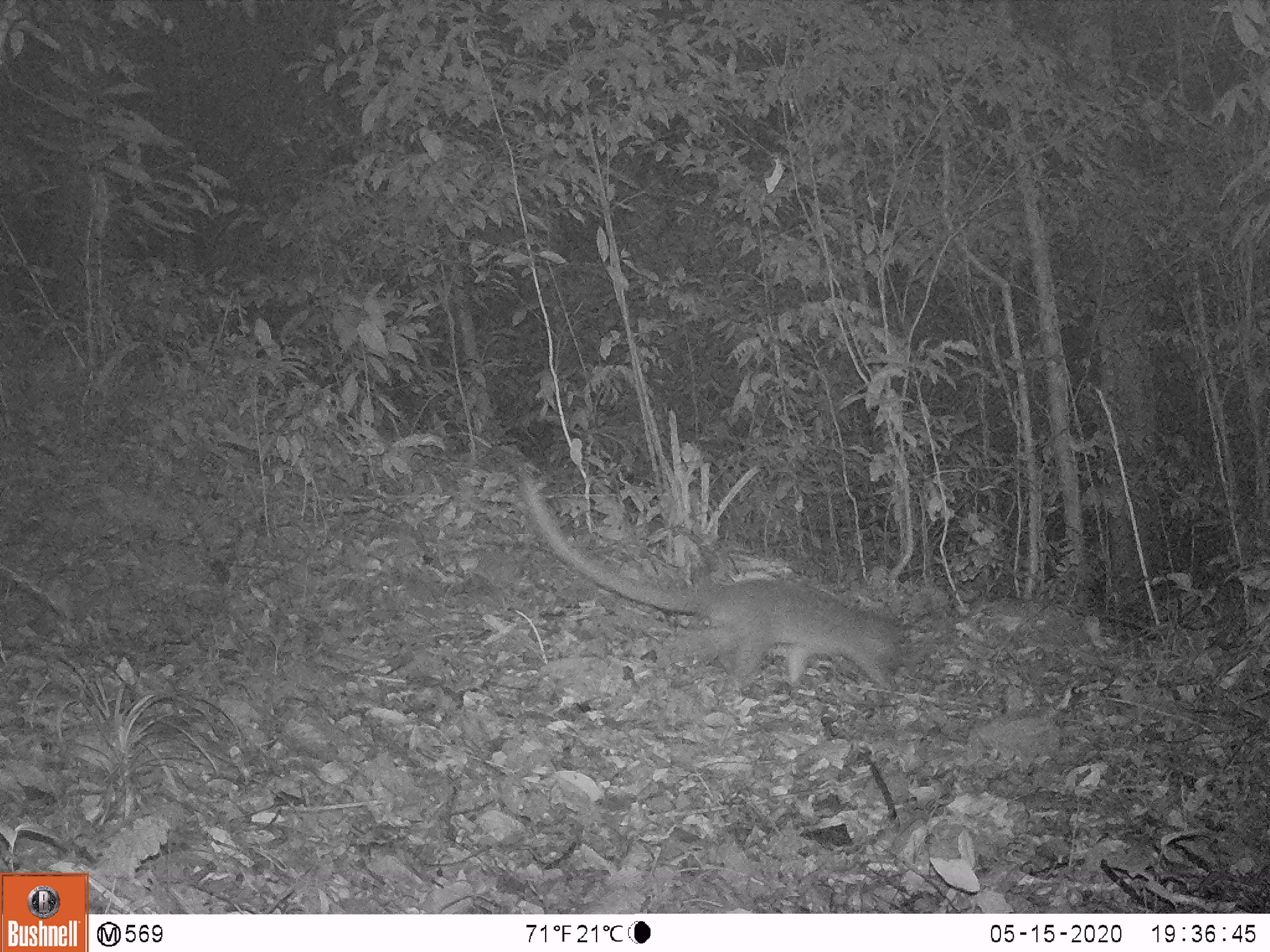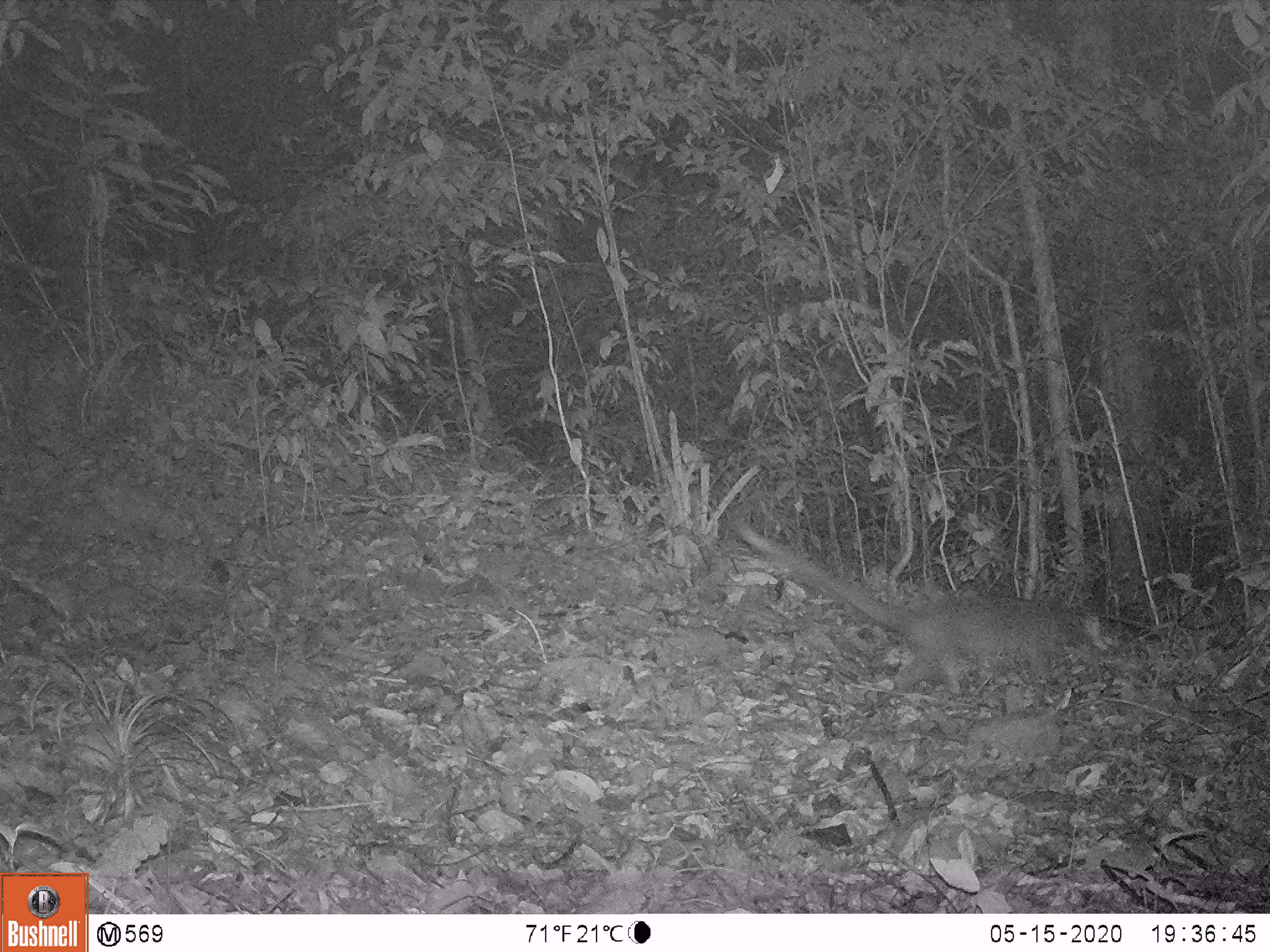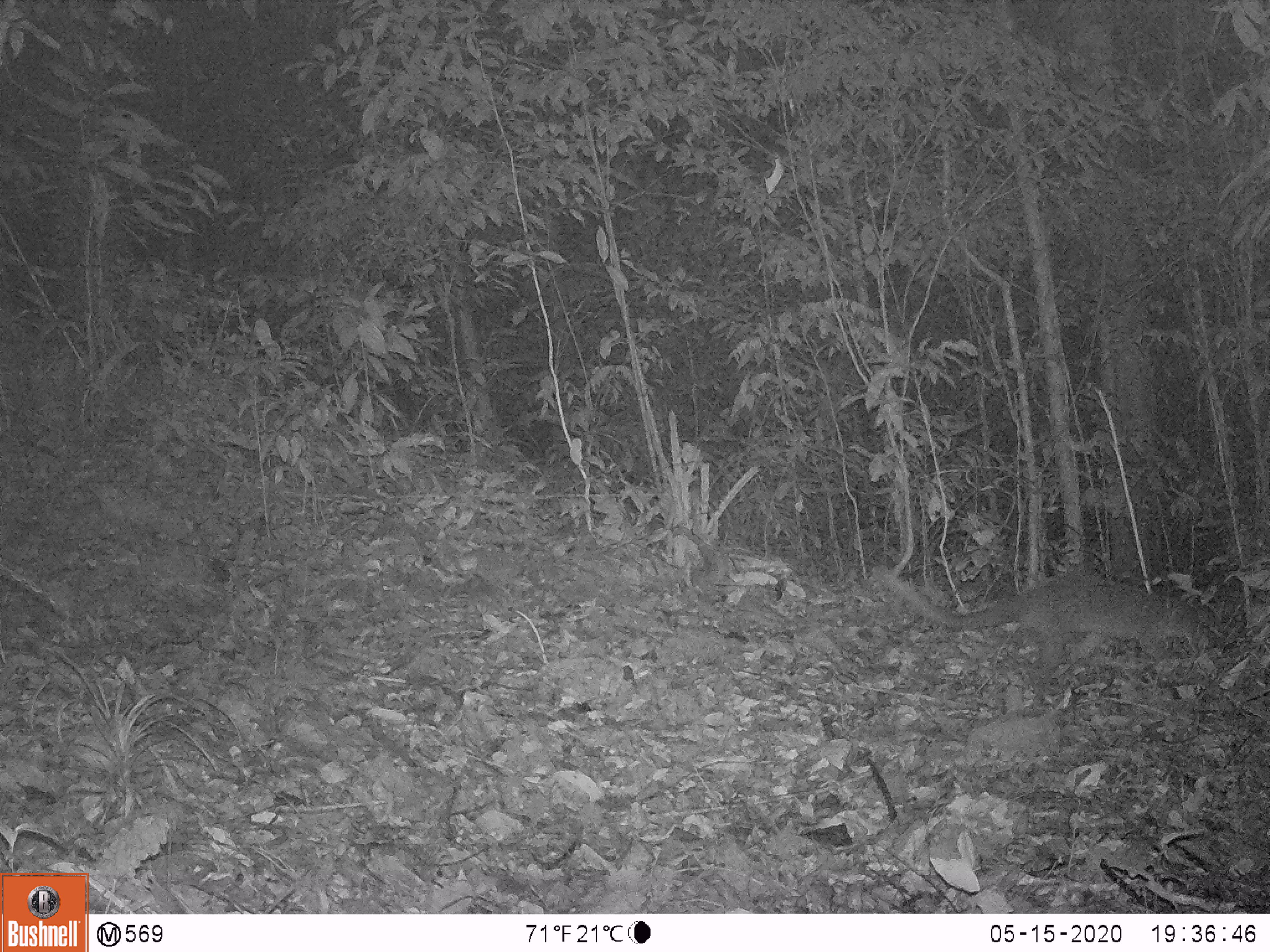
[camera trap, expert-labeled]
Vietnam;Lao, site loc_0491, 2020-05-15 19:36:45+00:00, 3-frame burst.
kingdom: Animalia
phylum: Chordata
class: Mammalia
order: Carnivora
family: Viverridae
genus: Paguma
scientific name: Paguma larvata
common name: masked palm civet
Masked palm civet (Paguma larvata). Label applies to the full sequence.